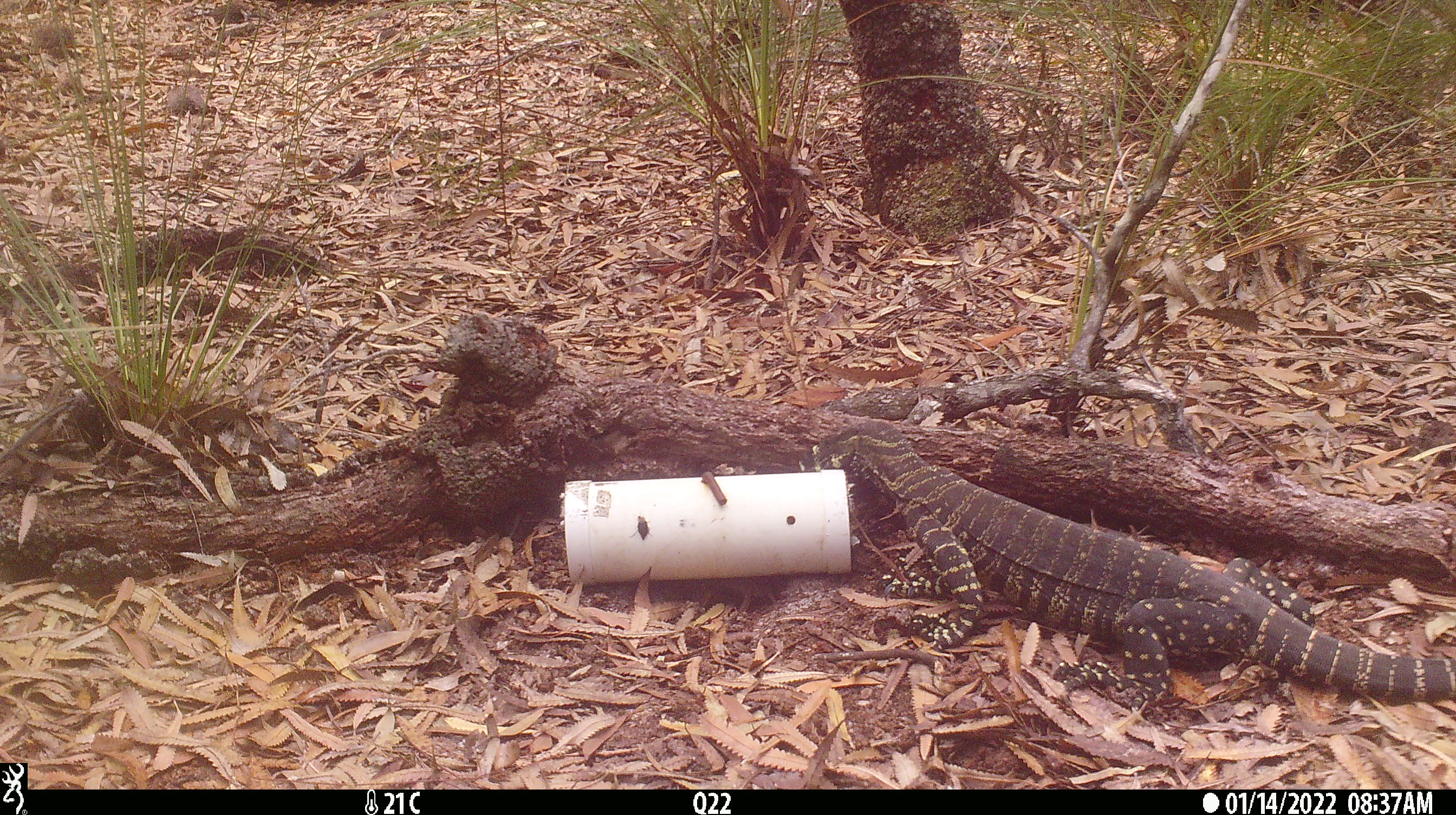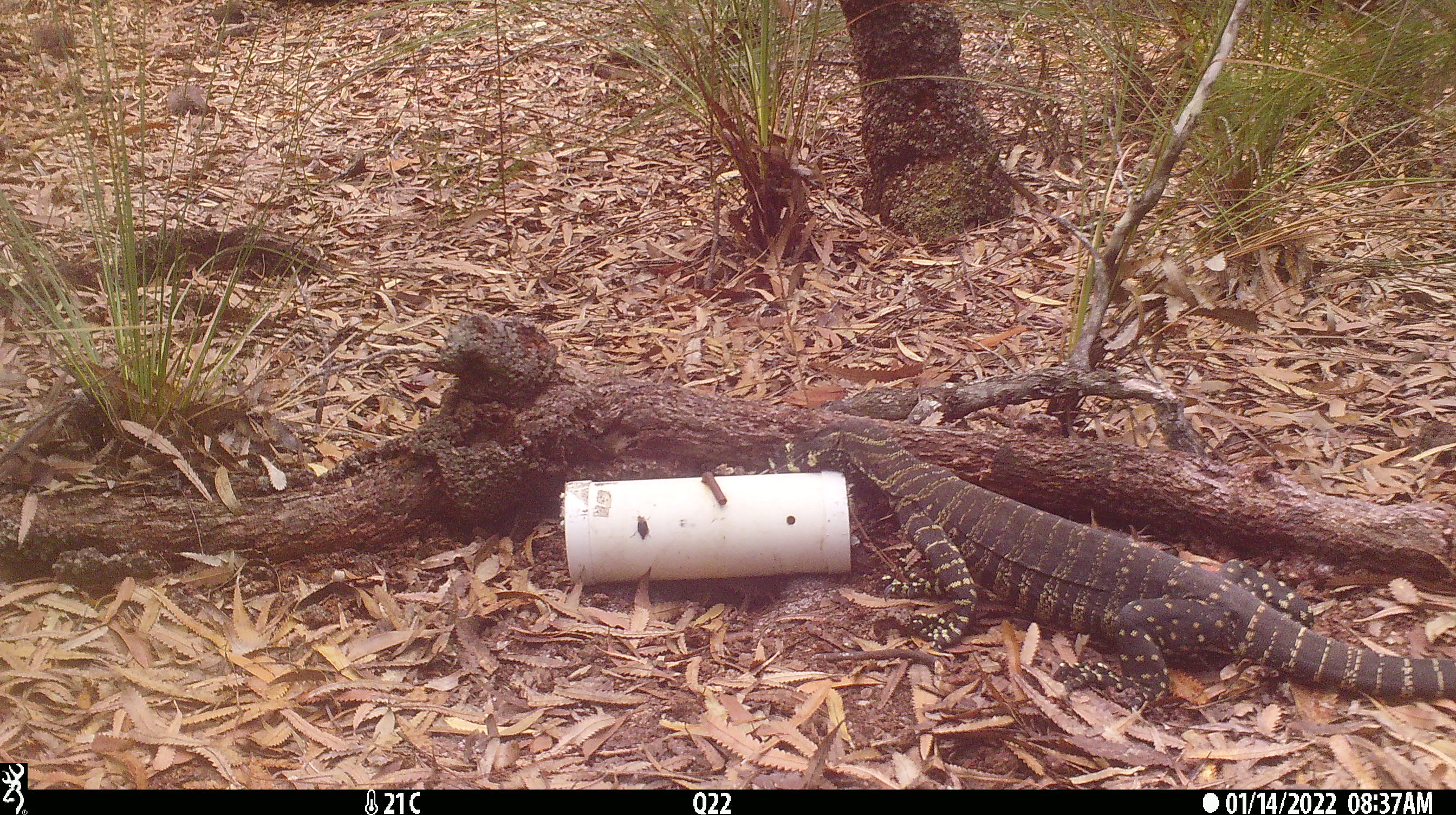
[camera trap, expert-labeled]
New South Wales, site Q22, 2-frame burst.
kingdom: Animalia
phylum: Chordata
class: Reptilia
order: Squamata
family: Varanidae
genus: Varanus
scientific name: Varanus varius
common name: lace monitor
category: goanna